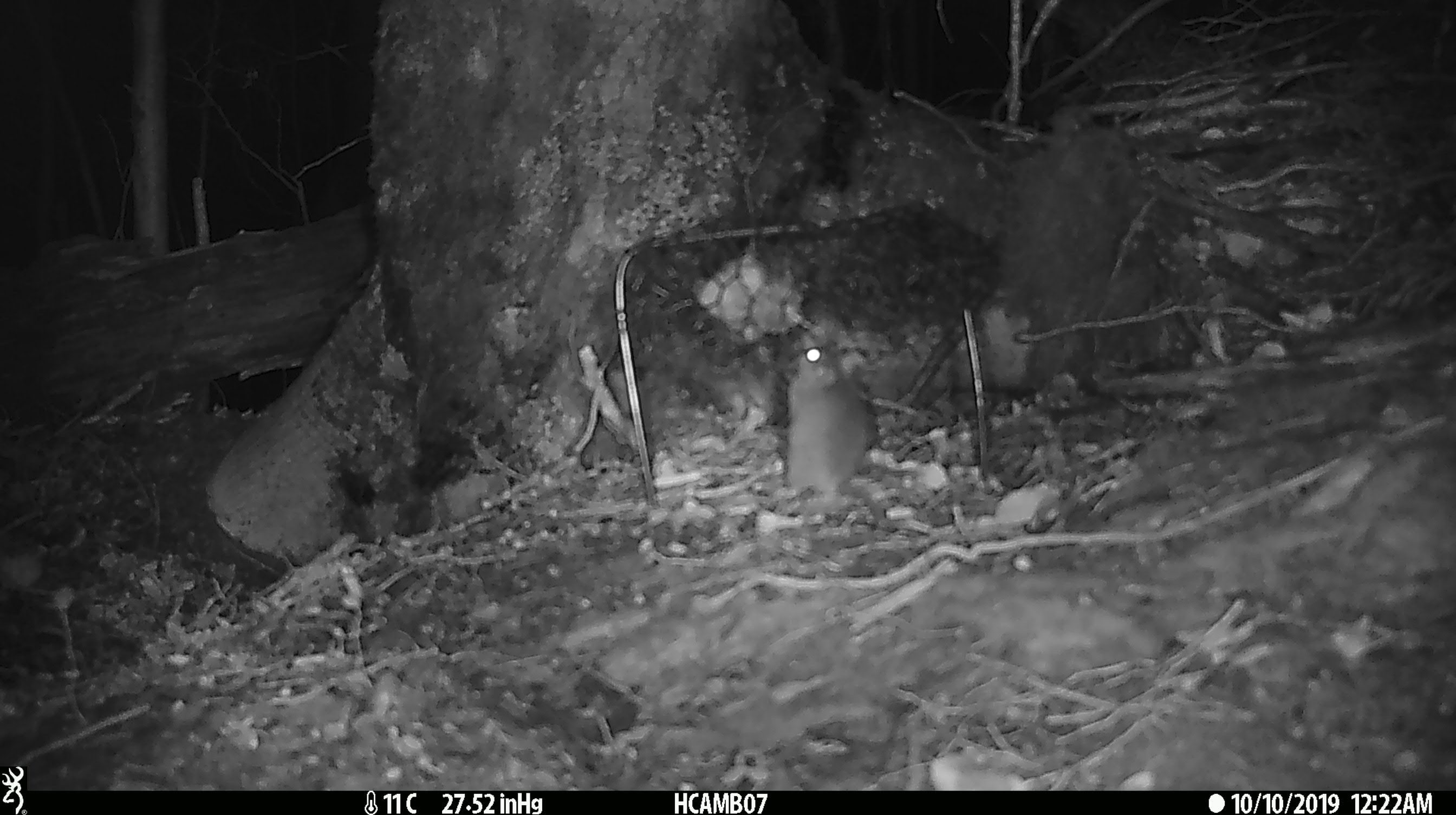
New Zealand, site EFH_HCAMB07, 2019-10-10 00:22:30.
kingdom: Animalia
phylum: Chordata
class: Mammalia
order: Rodentia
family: Muridae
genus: Mus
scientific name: Mus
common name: mouse